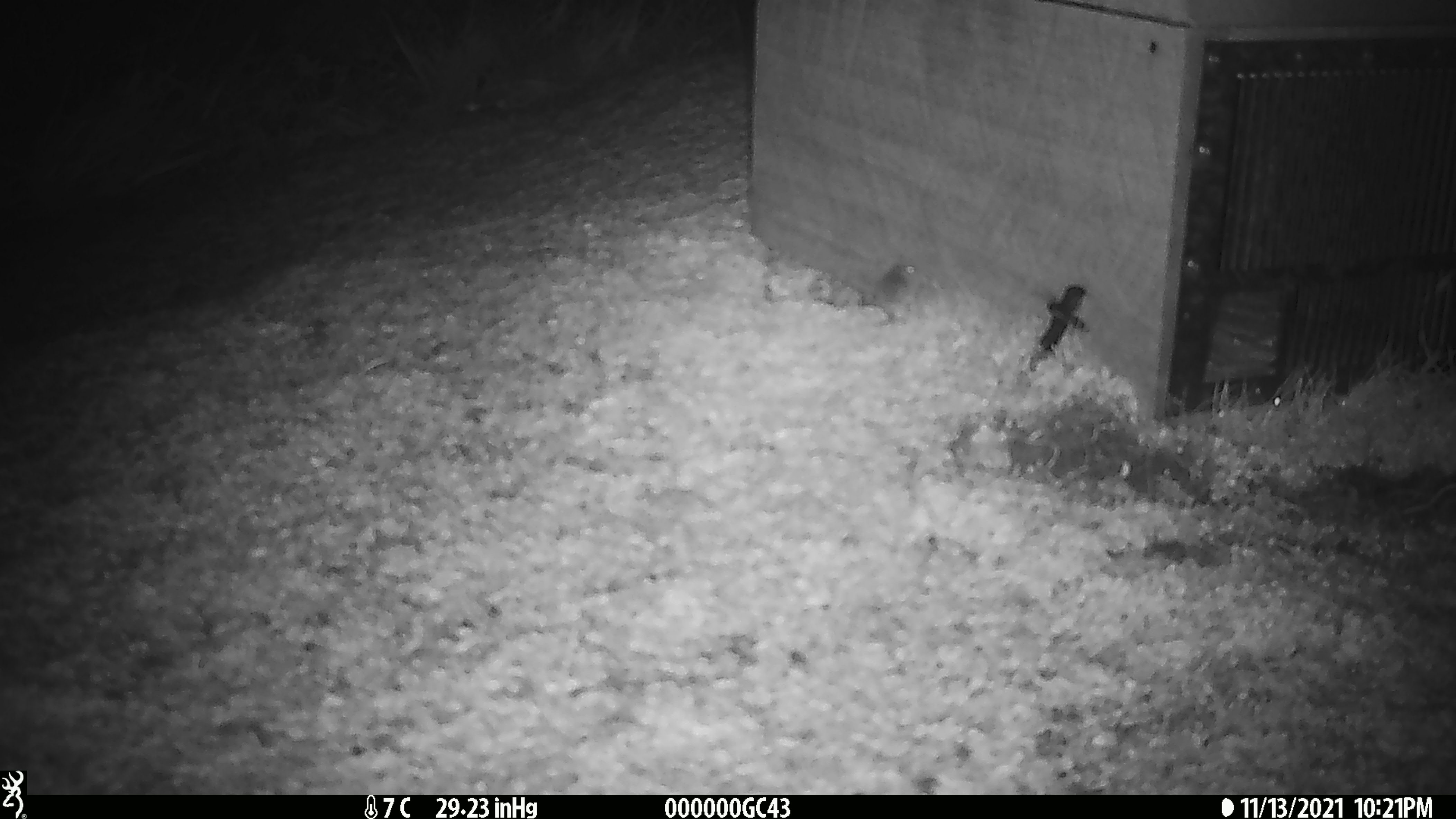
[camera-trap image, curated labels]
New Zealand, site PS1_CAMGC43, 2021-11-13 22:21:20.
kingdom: Animalia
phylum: Chordata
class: Mammalia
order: Rodentia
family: Muridae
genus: Mus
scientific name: Mus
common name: mouse